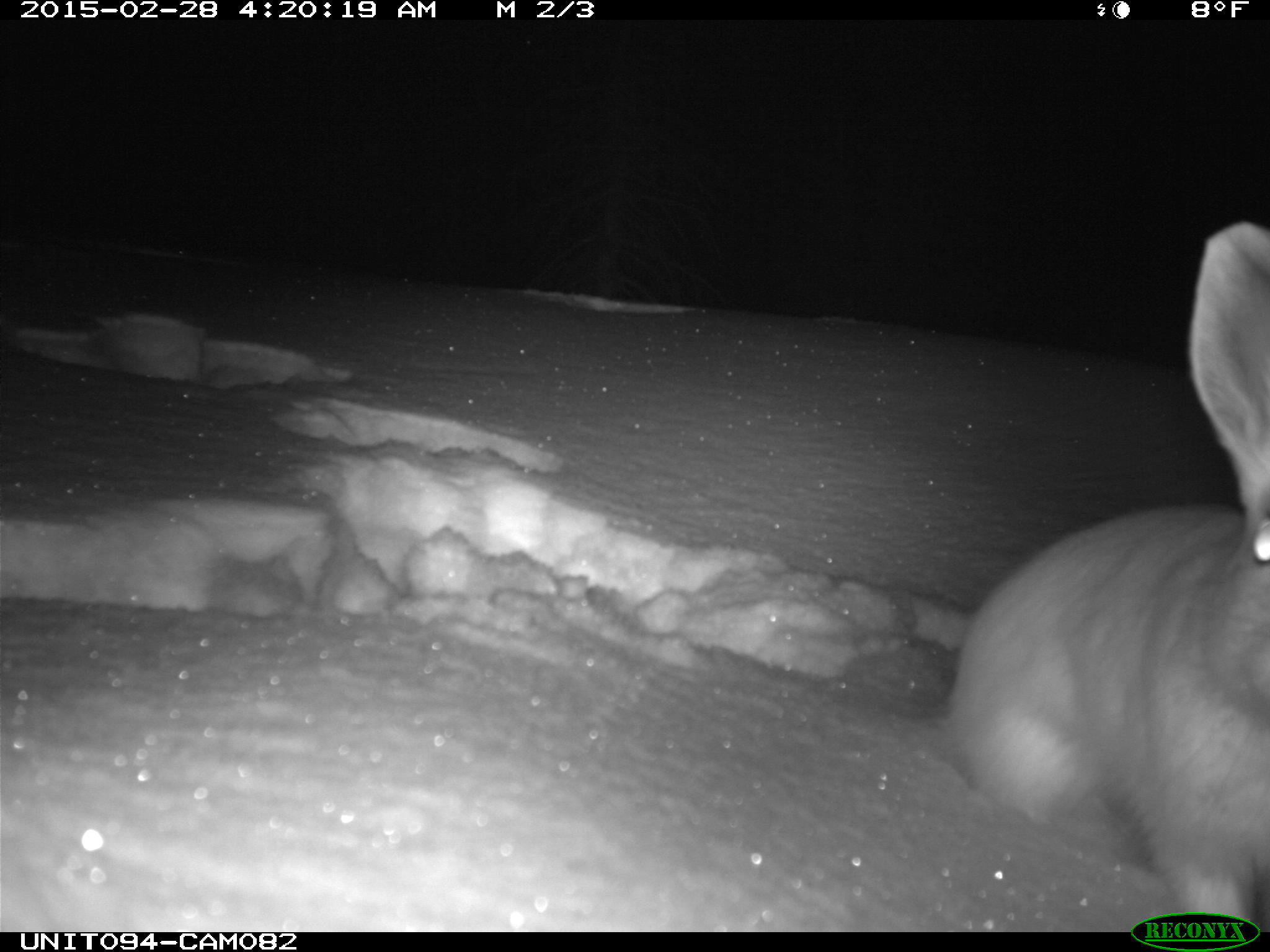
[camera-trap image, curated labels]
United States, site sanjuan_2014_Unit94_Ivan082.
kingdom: Animalia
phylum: Chordata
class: Mammalia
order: Lagomorpha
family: Leporidae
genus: Lepus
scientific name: Lepus americanus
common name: snowshoe hare